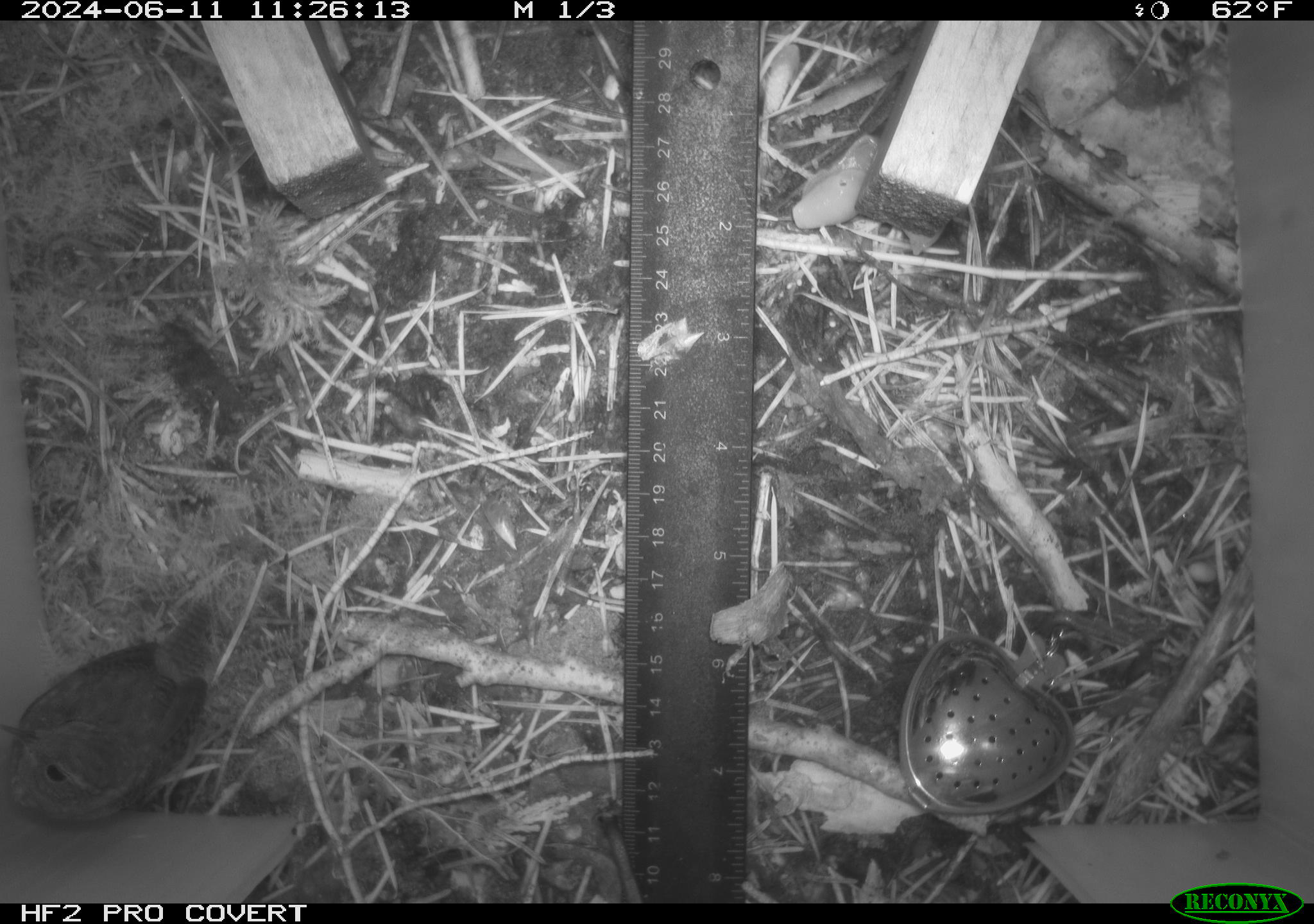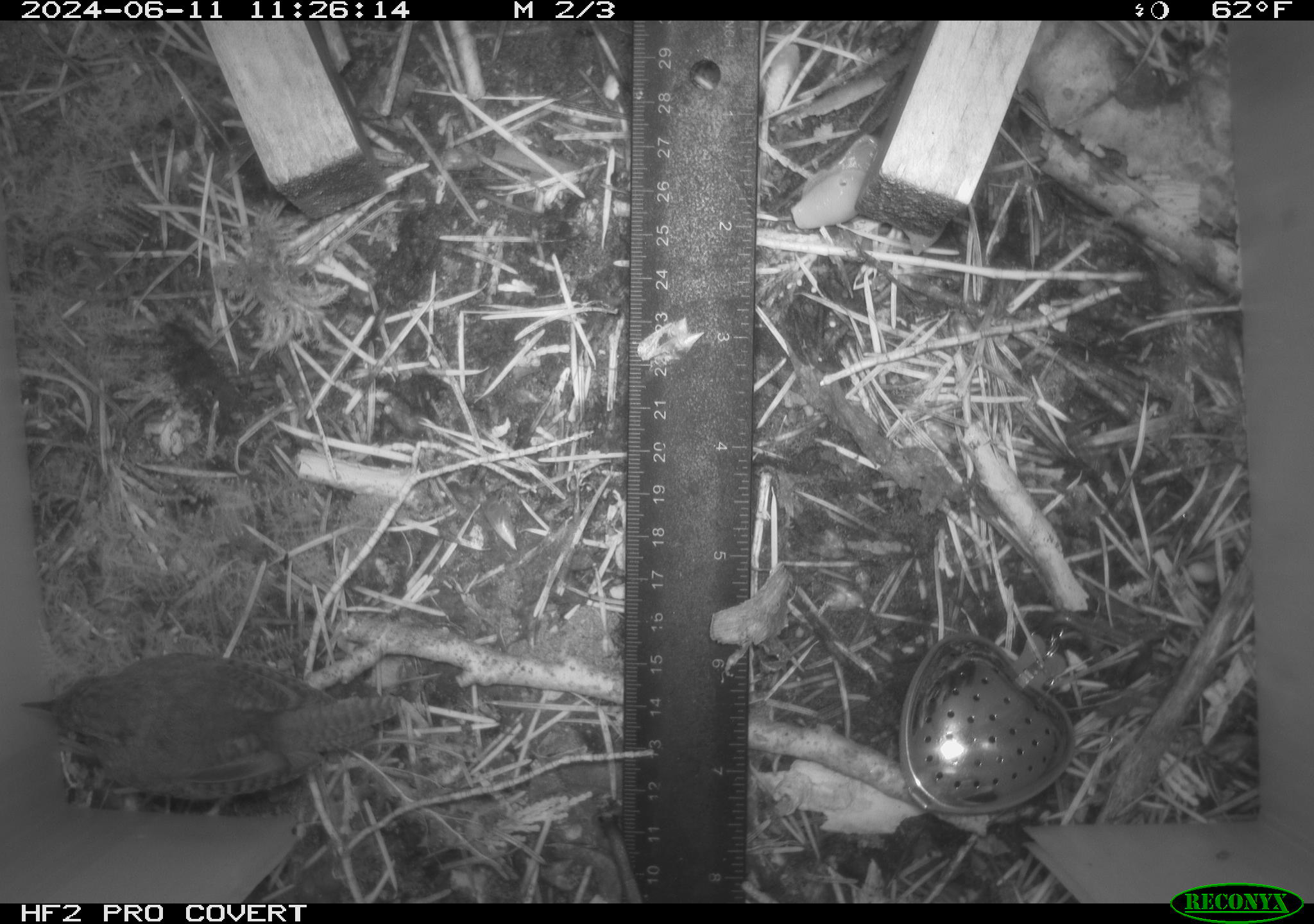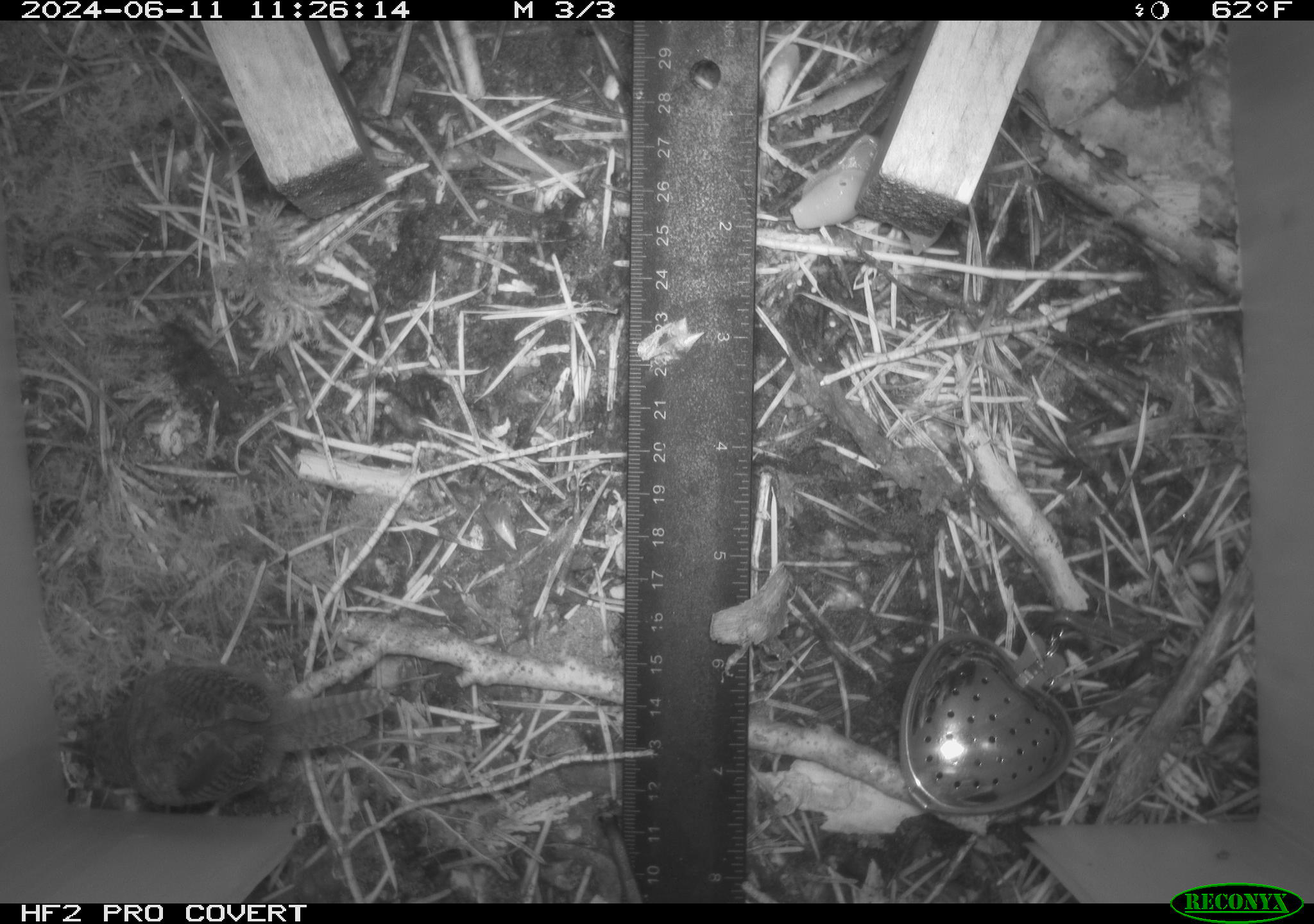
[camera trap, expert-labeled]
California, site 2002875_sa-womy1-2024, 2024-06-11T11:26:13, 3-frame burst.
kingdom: Animalia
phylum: Chordata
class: Aves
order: Passeriformes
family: Troglodytidae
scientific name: Troglodytidae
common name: wren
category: troglodytidae family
Troglodytidae family (wren) (Troglodytidae).